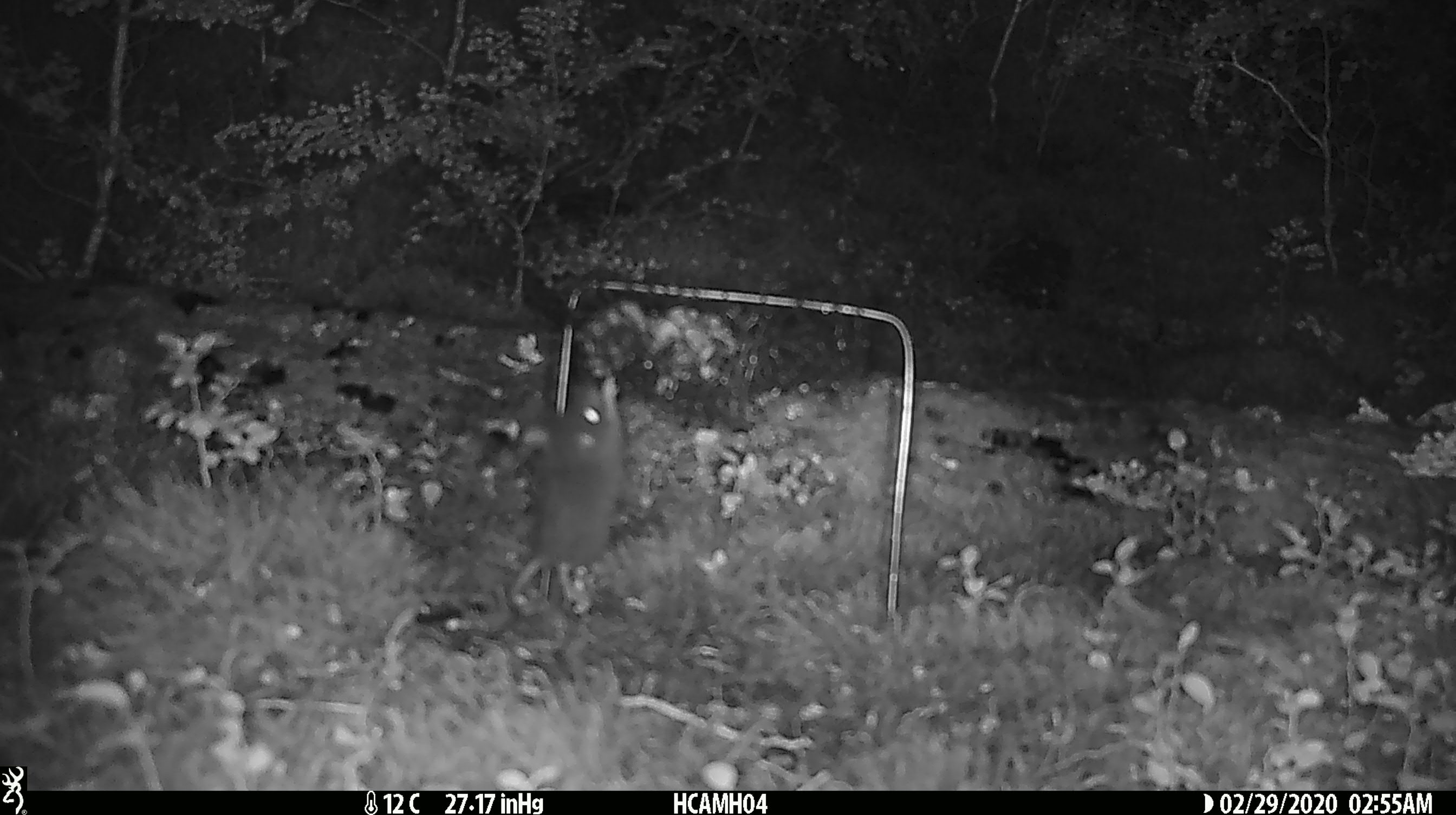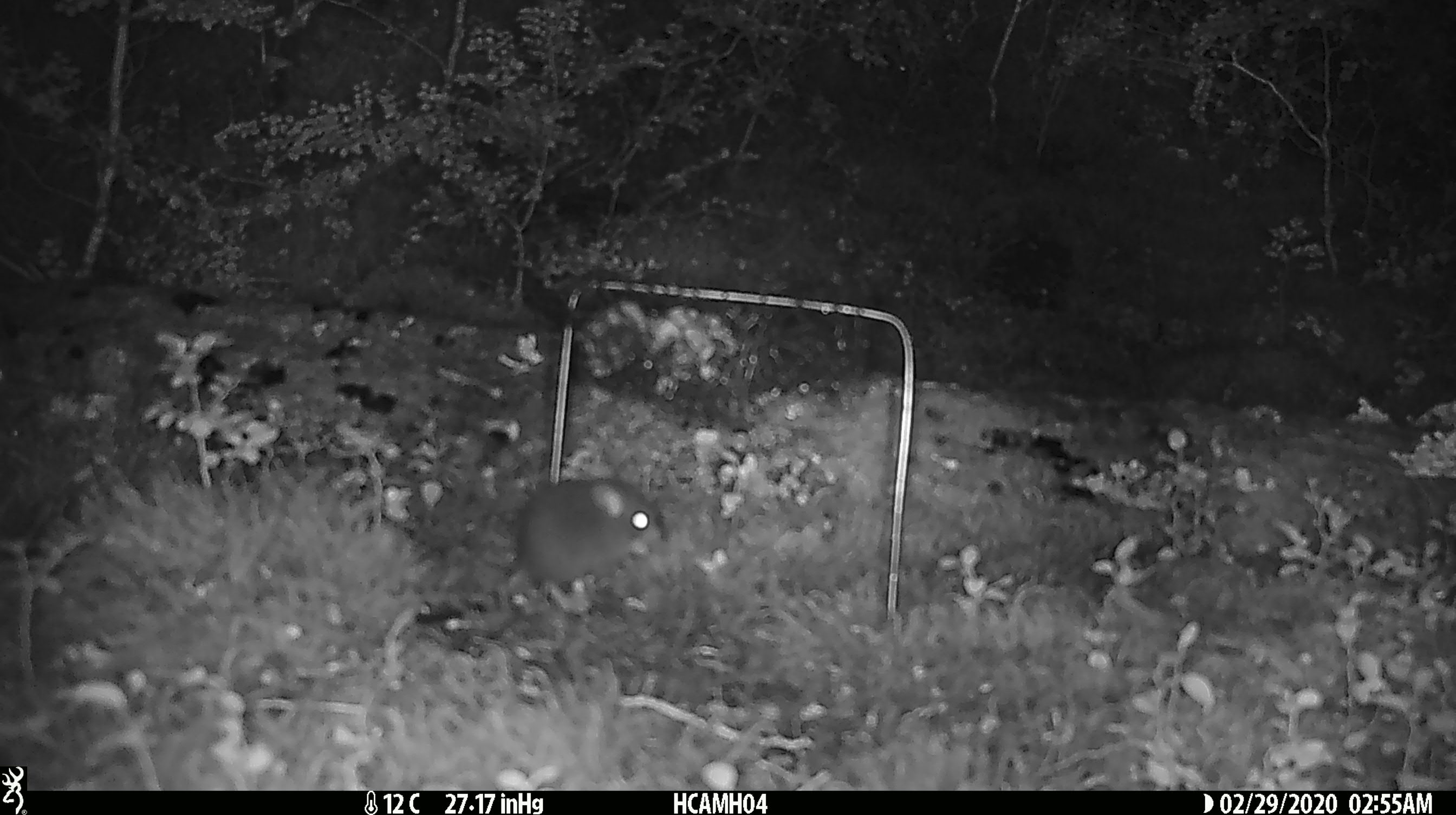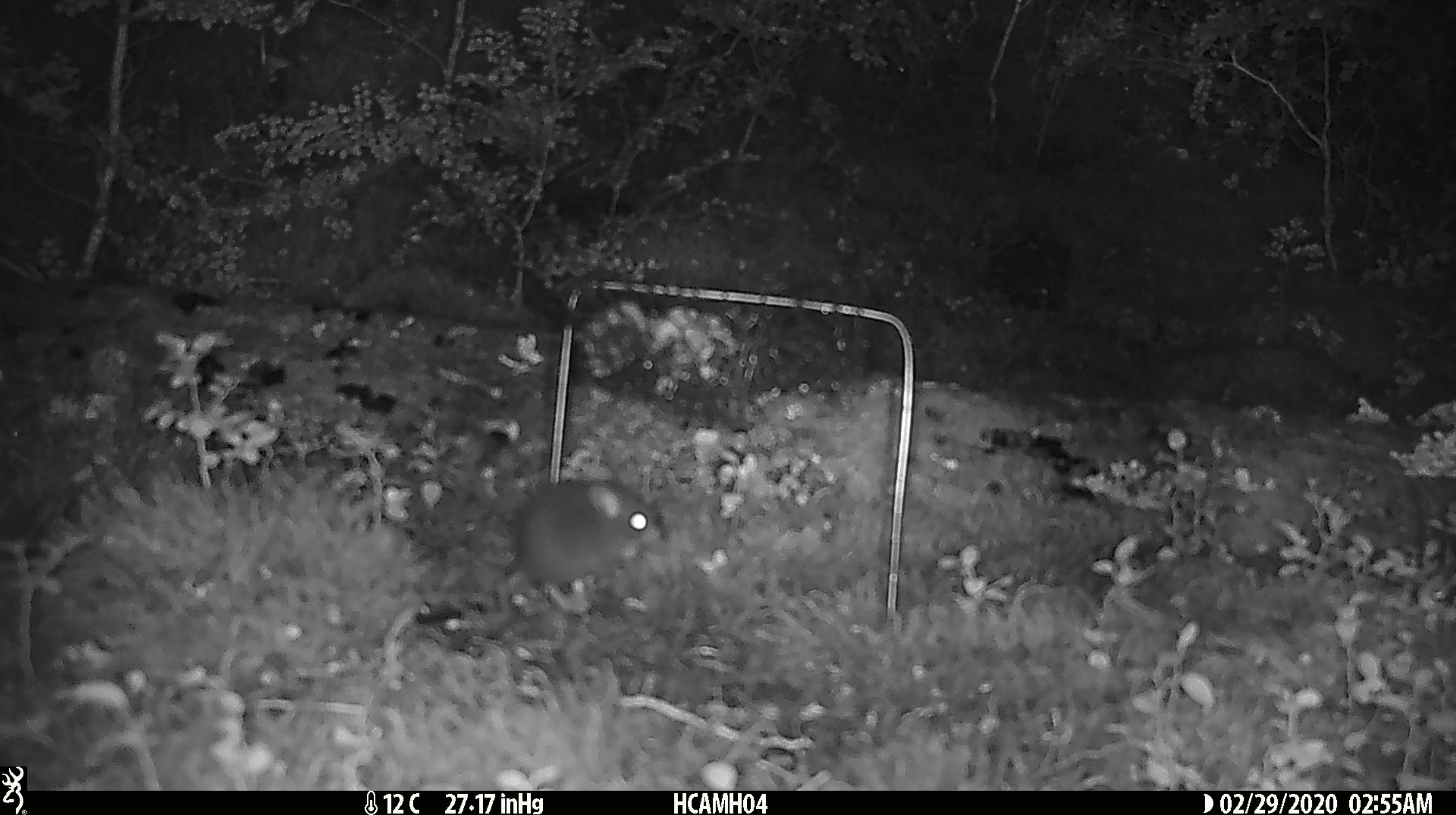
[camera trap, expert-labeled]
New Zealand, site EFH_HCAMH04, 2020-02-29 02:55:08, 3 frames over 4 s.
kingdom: Animalia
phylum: Chordata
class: Mammalia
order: Rodentia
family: Muridae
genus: Mus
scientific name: Mus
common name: mouse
Mouse (Mus).